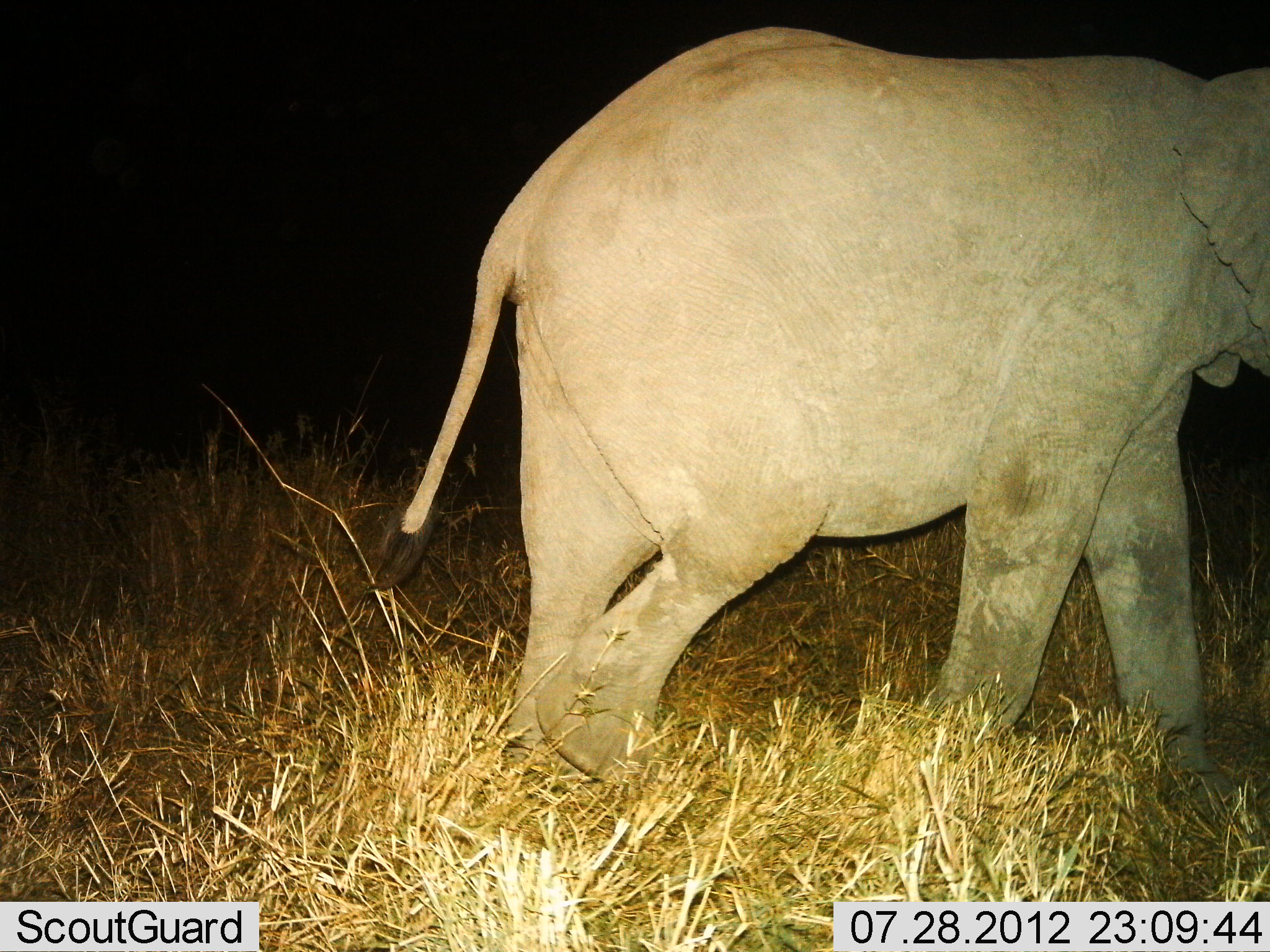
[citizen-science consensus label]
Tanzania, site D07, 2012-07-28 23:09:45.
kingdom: Animalia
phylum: Chordata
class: Mammalia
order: Proboscidea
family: Elephantidae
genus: Loxodonta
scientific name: Loxodonta africana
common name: african bush elephant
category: elephant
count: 1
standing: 20%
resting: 0%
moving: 80%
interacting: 0%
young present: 10%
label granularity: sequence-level